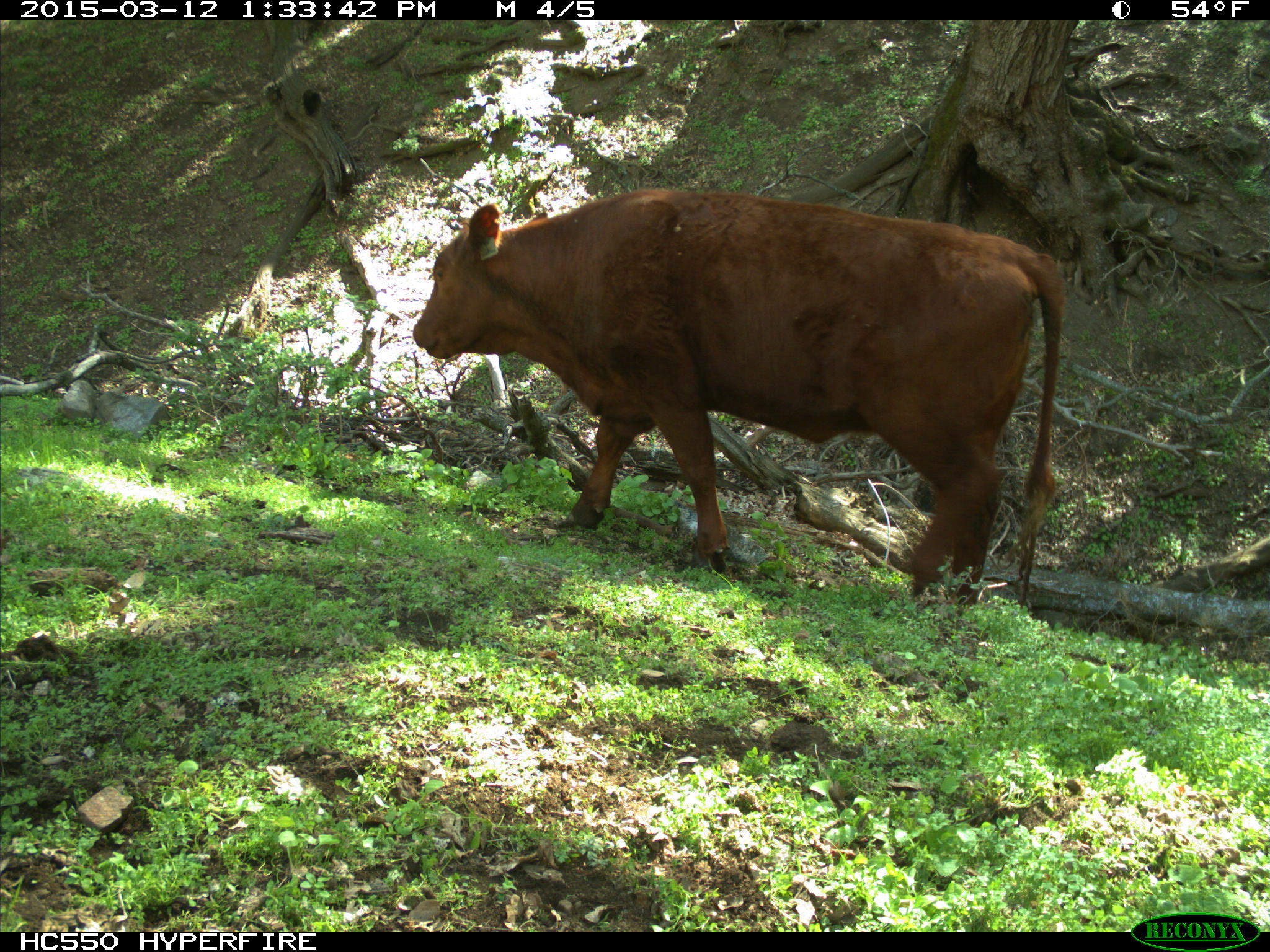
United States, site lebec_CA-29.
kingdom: Animalia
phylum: Chordata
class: Mammalia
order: Artiodactyla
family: Bovidae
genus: Bos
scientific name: Bos taurus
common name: domestic cow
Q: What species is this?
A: Bos taurus (domestic cow).